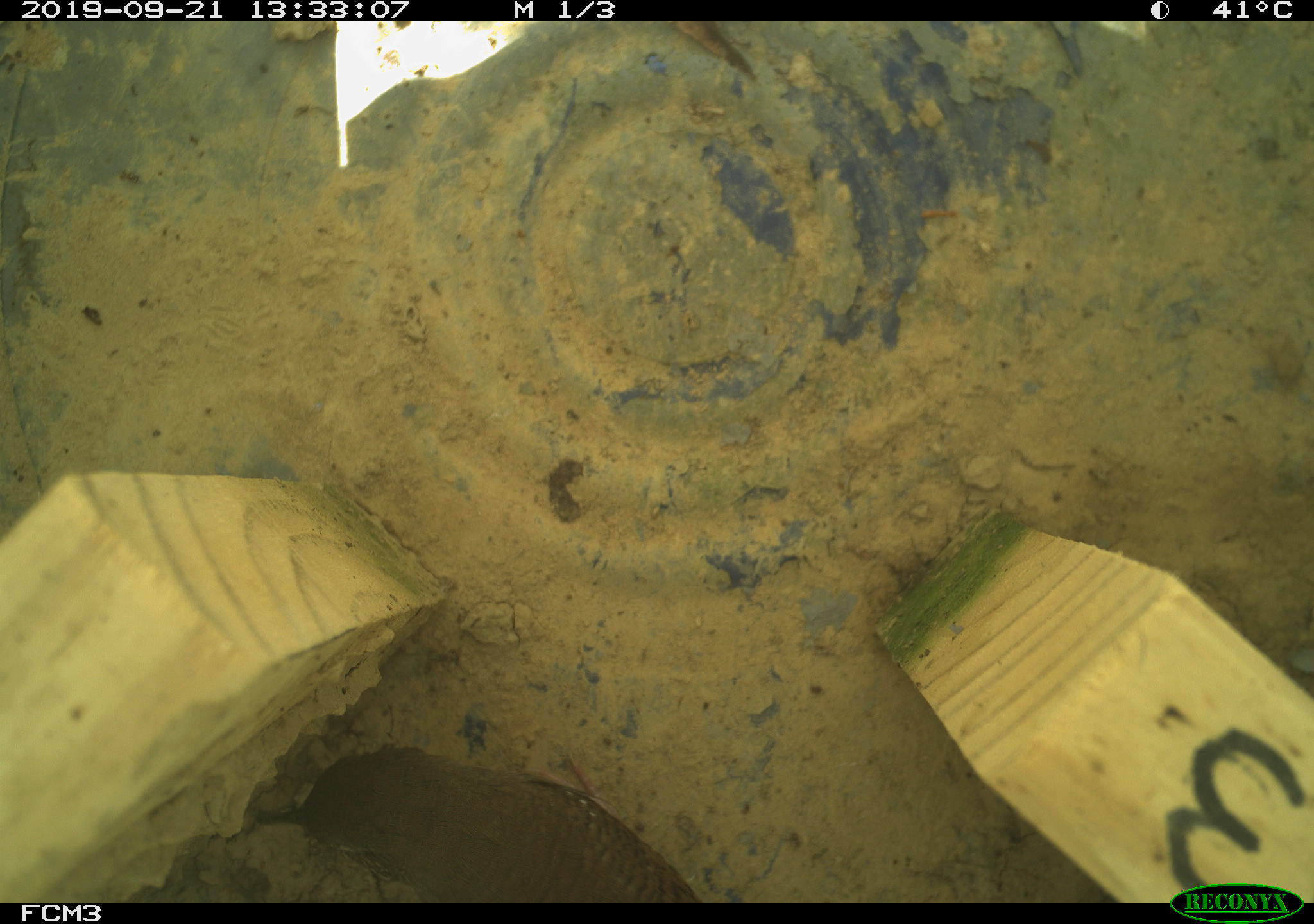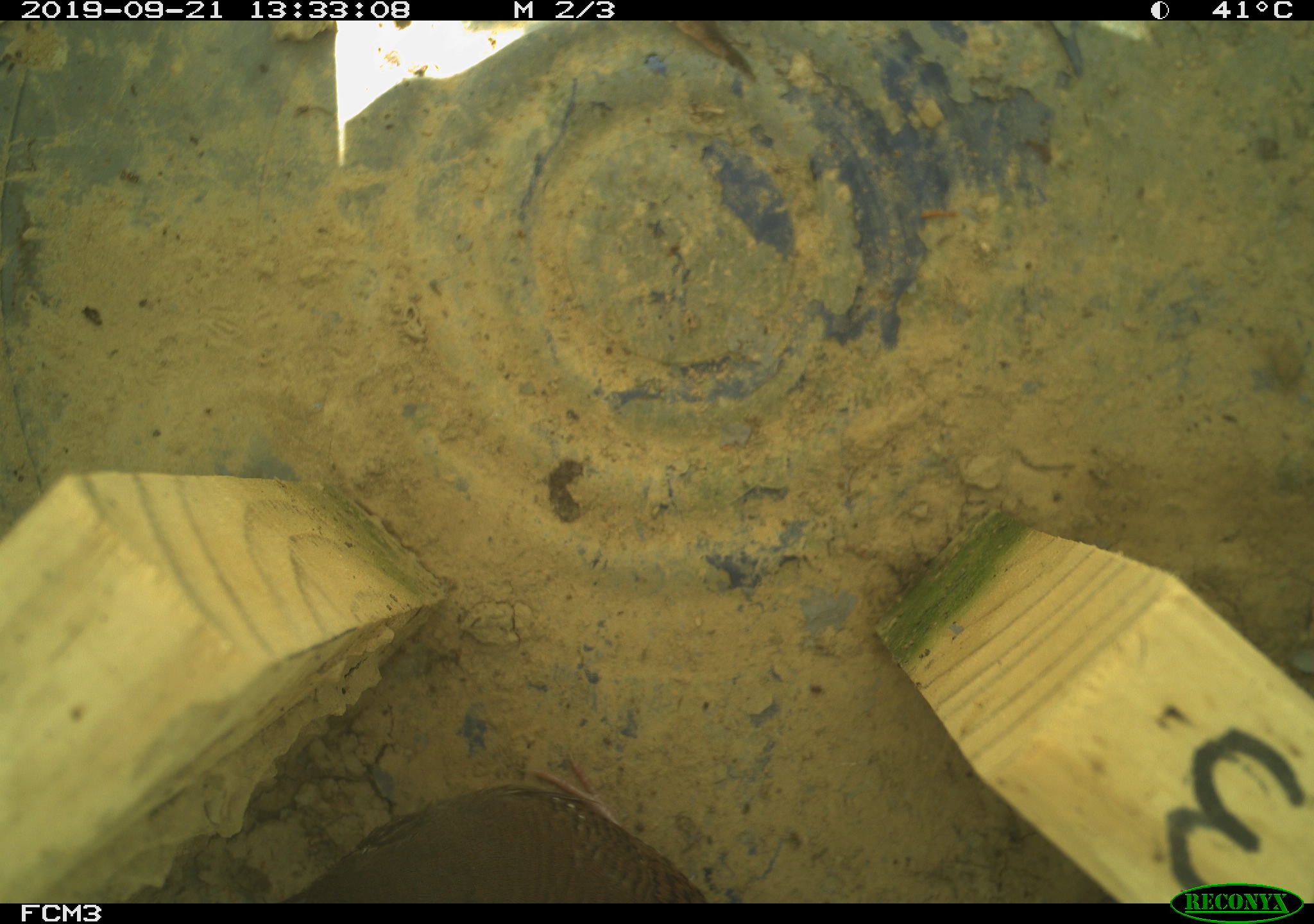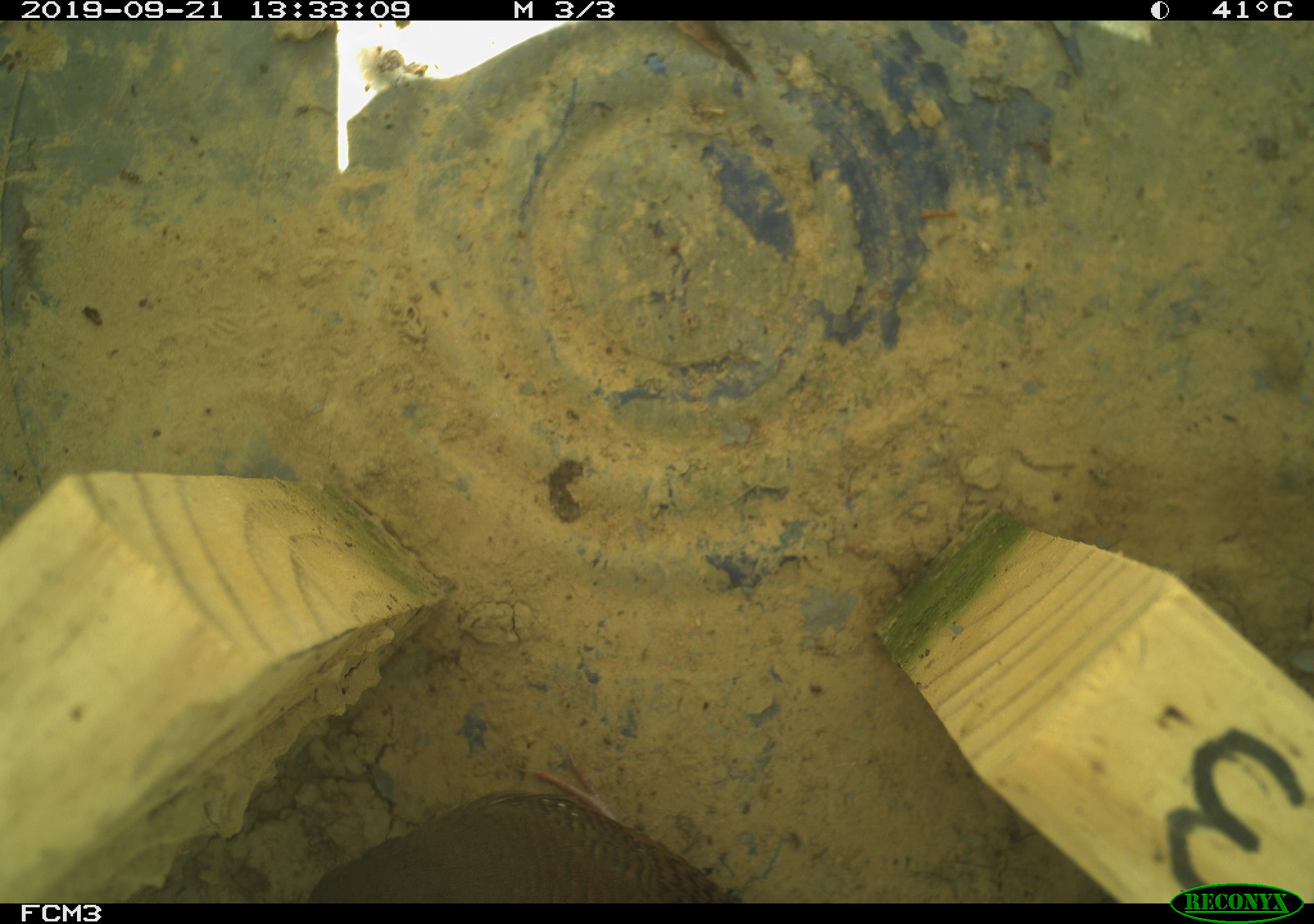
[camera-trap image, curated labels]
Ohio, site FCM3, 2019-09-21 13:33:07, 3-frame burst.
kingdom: Animalia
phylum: Chordata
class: Aves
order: Passeriformes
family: Troglodytidae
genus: Troglodytes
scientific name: Troglodytes aedon aedon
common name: northern house wren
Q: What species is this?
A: Northern house wren (Troglodytes aedon aedon).